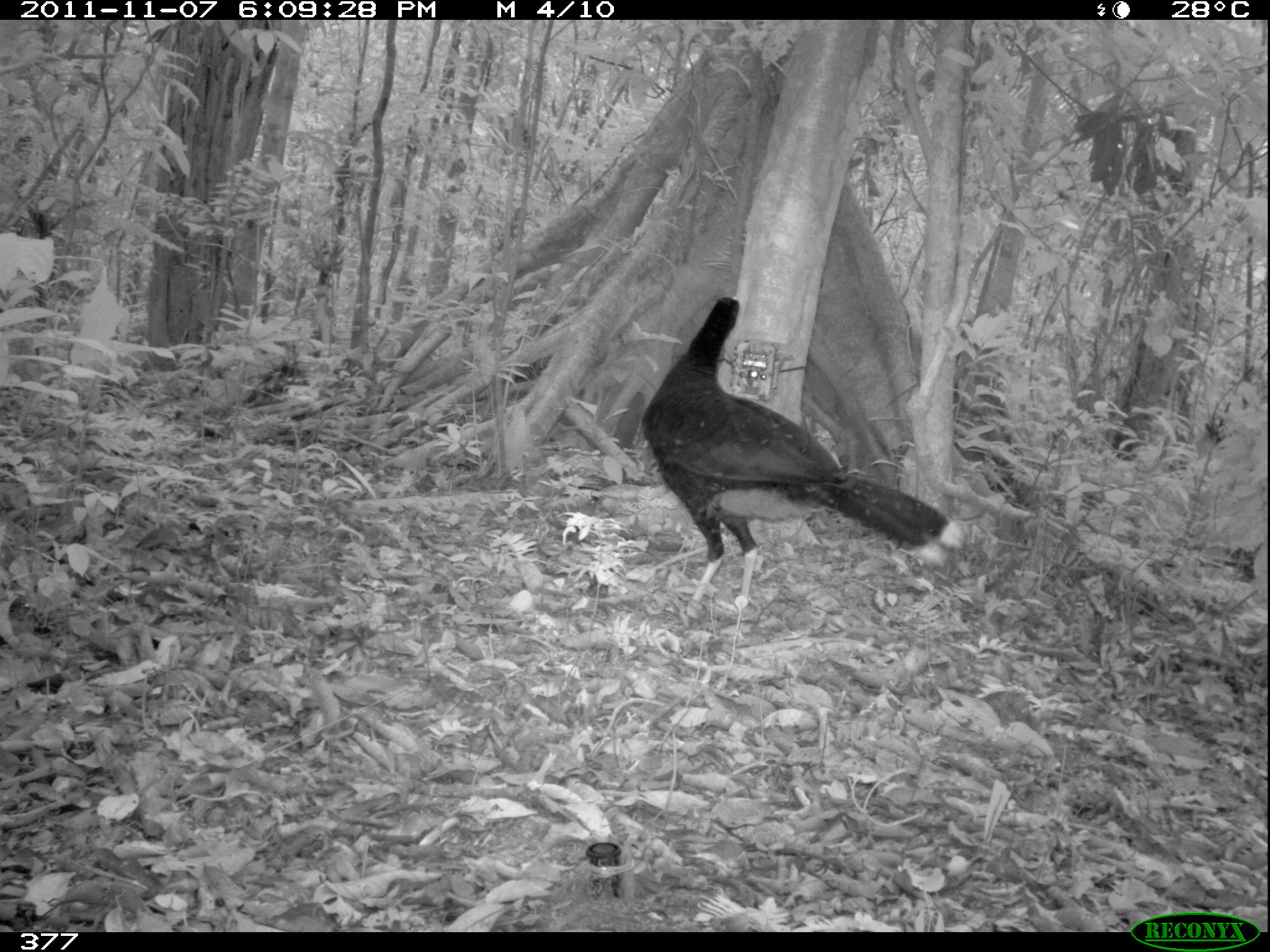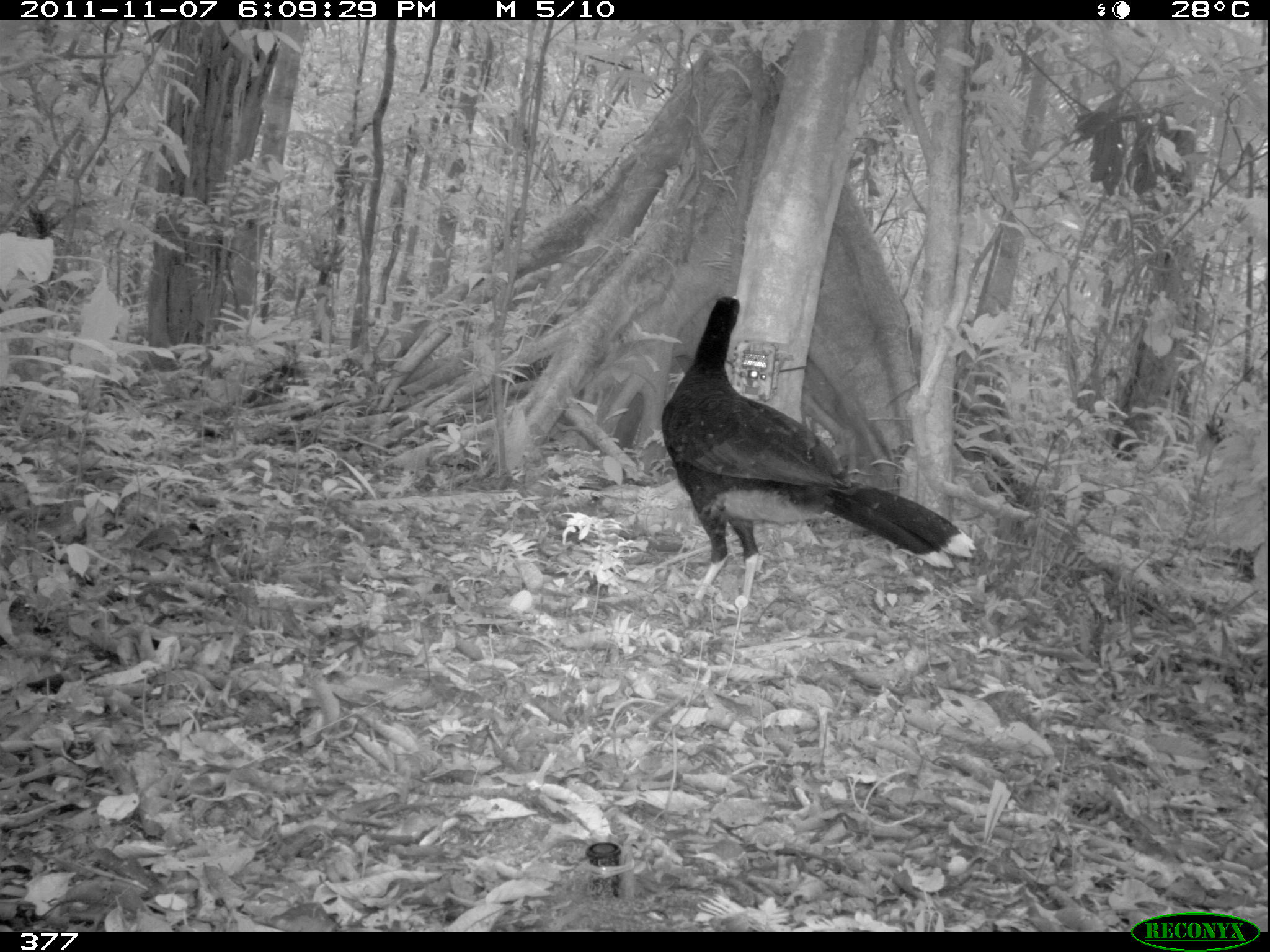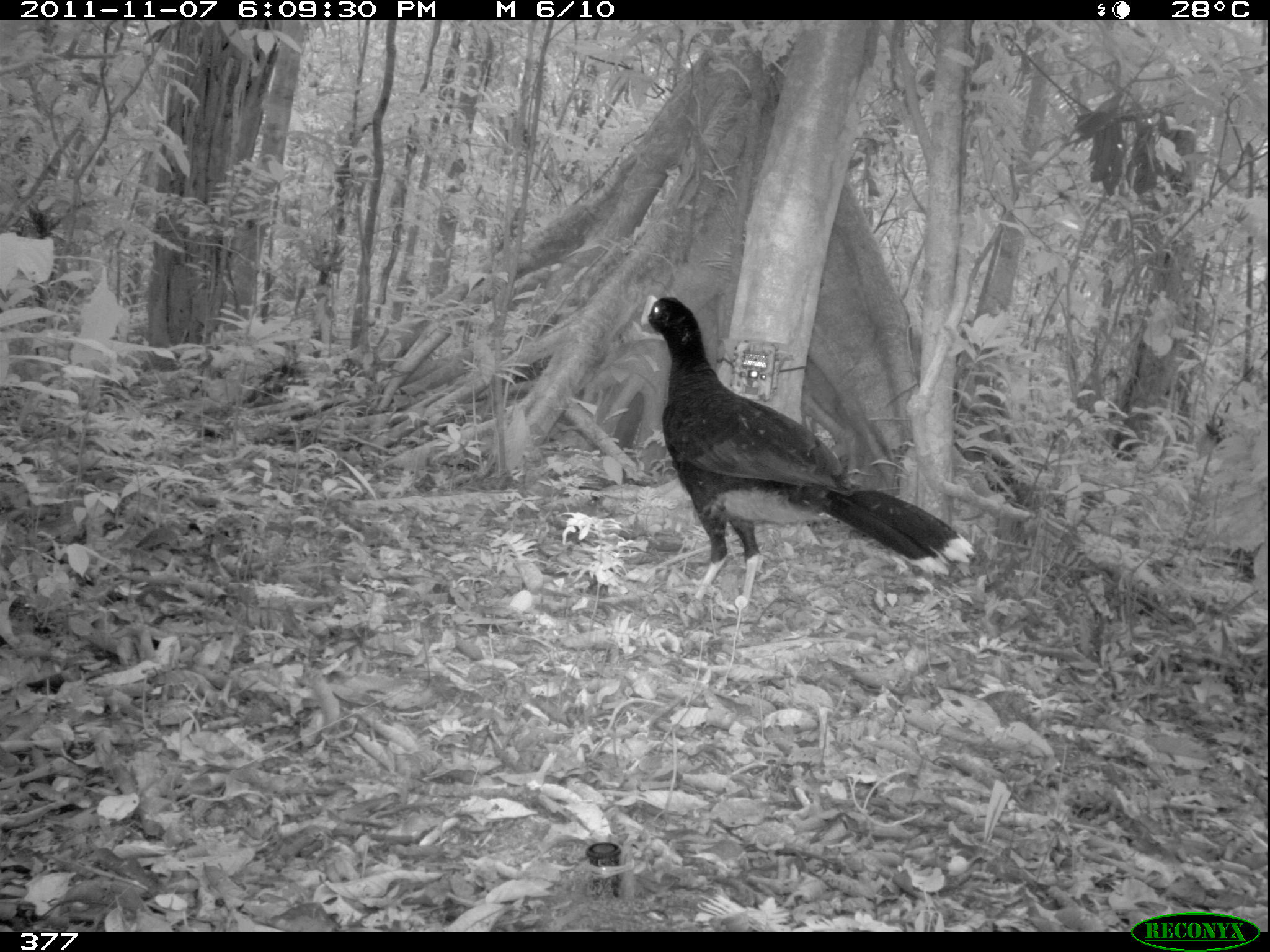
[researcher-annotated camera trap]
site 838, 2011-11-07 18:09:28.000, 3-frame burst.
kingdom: Animalia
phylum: Chordata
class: Aves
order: Galliformes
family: Cracidae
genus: Mitu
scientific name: Mitu tuberosum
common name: razor-billed curassow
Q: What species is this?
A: Mitu tuberosum (razor-billed curassow).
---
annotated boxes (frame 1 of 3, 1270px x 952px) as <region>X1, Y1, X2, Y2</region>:
mitu tuberosum: <region>639, 294, 966, 619</region>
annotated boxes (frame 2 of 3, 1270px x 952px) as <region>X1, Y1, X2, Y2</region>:
mitu tuberosum: <region>659, 294, 977, 613</region>